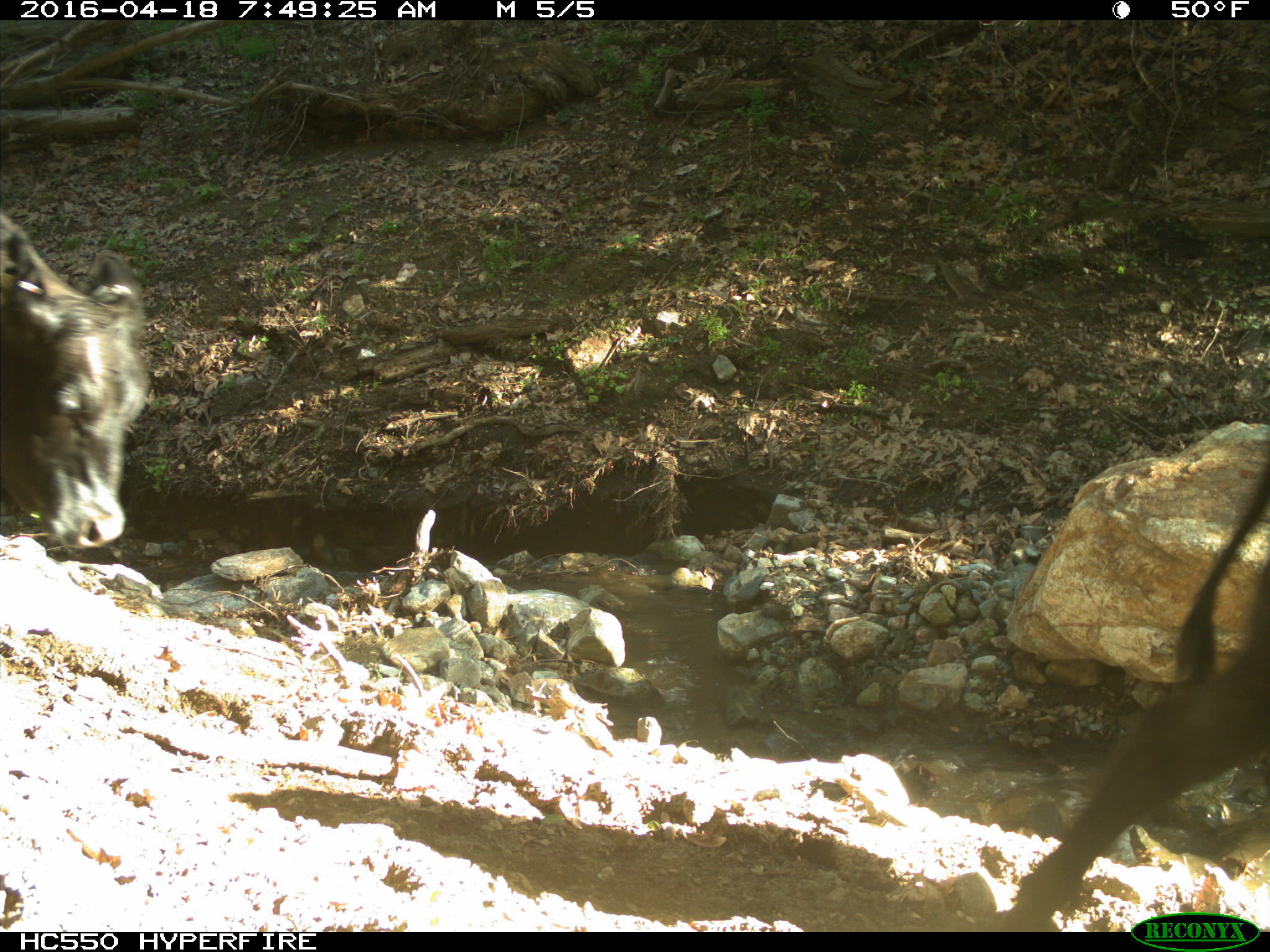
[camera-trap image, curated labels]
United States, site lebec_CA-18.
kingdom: Animalia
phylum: Chordata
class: Mammalia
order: Artiodactyla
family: Bovidae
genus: Bos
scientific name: Bos taurus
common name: domestic cow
Bos taurus (domestic cow).